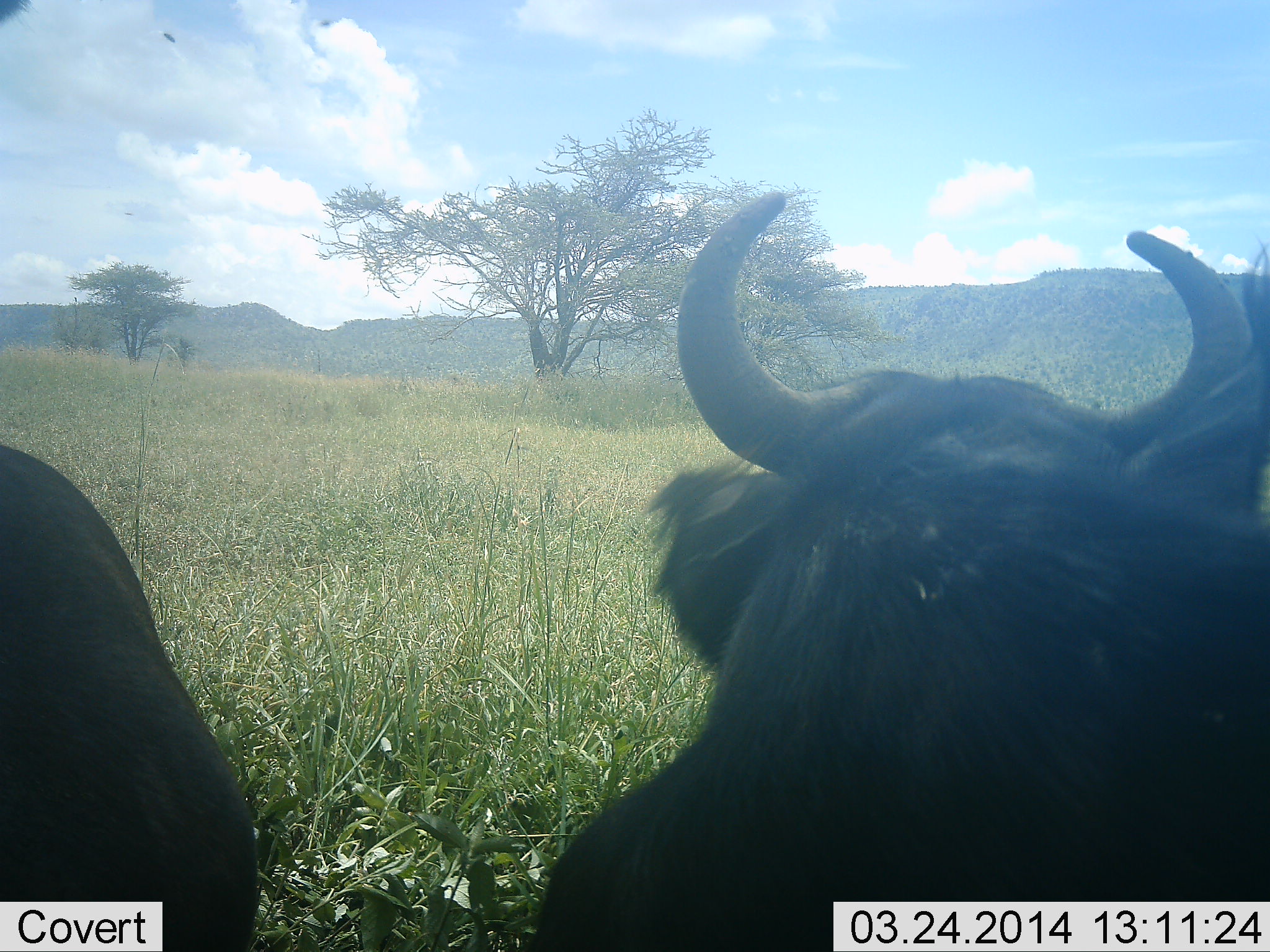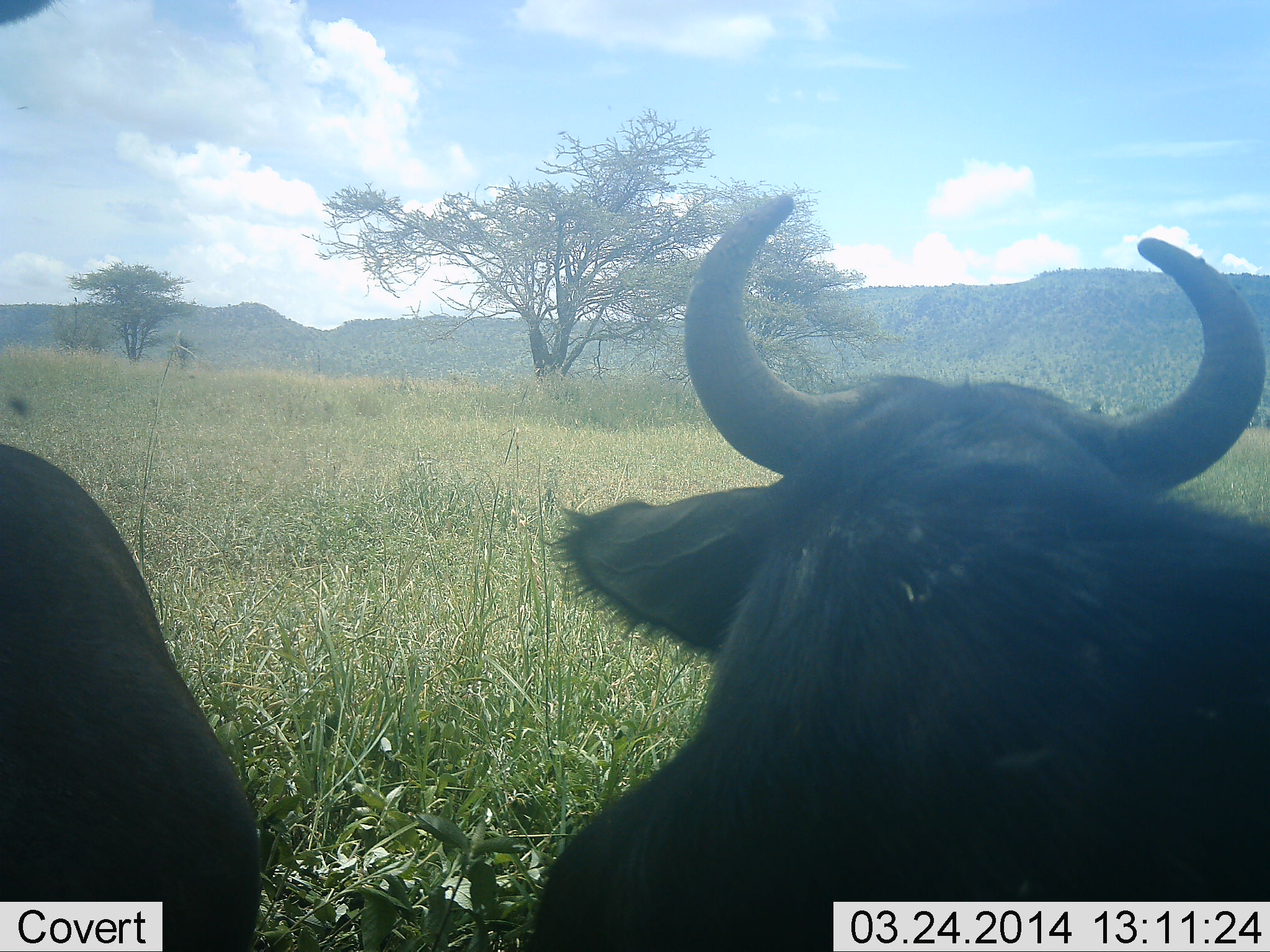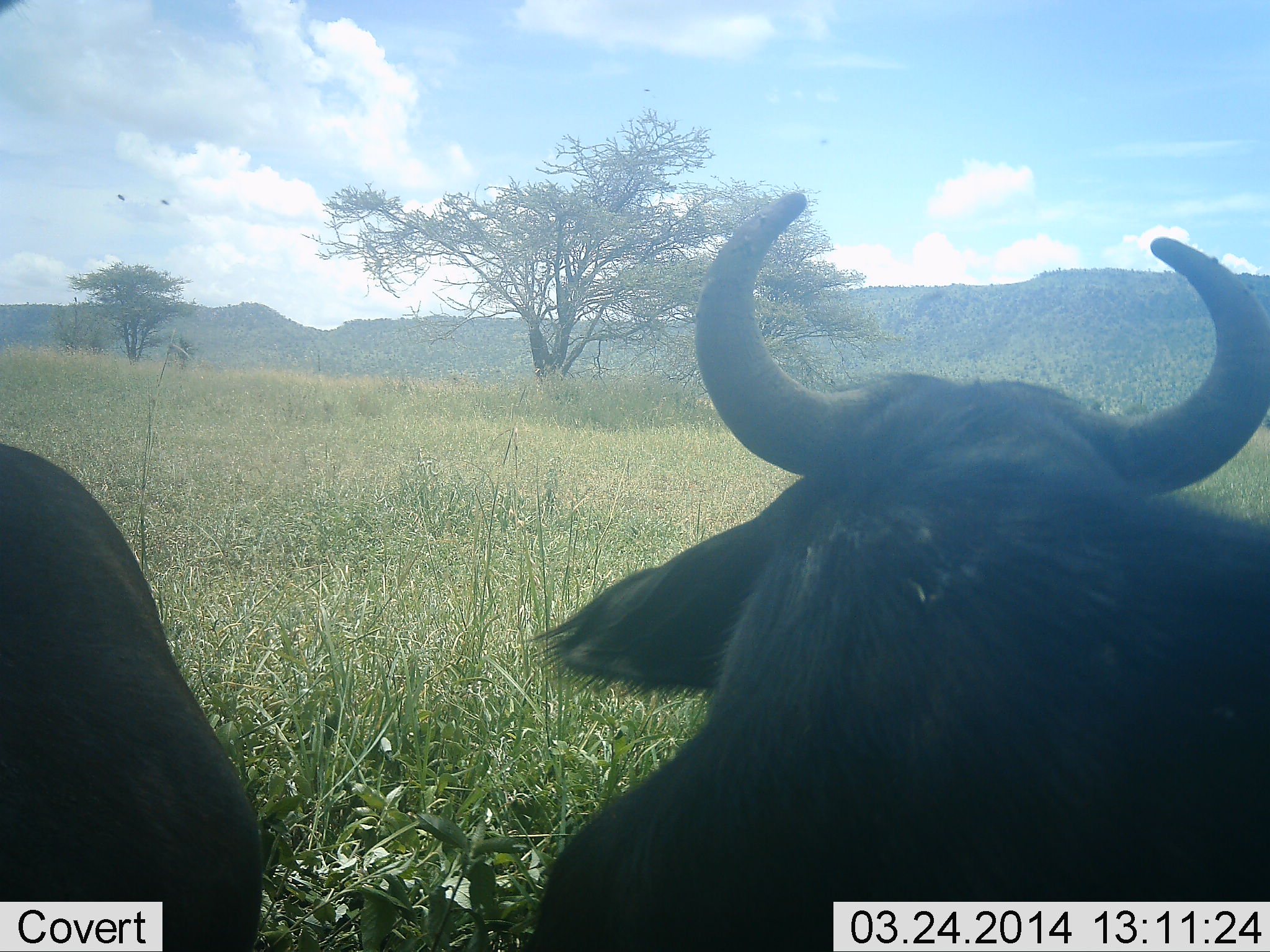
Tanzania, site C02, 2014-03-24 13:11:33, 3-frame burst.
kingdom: Animalia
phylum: Chordata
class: Mammalia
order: Artiodactyla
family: Bovidae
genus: Connochaetes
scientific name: Connochaetes taurinus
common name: blue wildebeest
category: wildebeest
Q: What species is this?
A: Wildebeest (blue wildebeest) (Connochaetes taurinus).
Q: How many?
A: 2.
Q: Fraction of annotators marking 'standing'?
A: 45%.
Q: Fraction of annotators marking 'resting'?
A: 55%.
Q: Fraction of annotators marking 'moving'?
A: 0%.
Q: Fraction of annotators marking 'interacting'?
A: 0%.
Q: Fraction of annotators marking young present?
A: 0%.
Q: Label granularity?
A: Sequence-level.